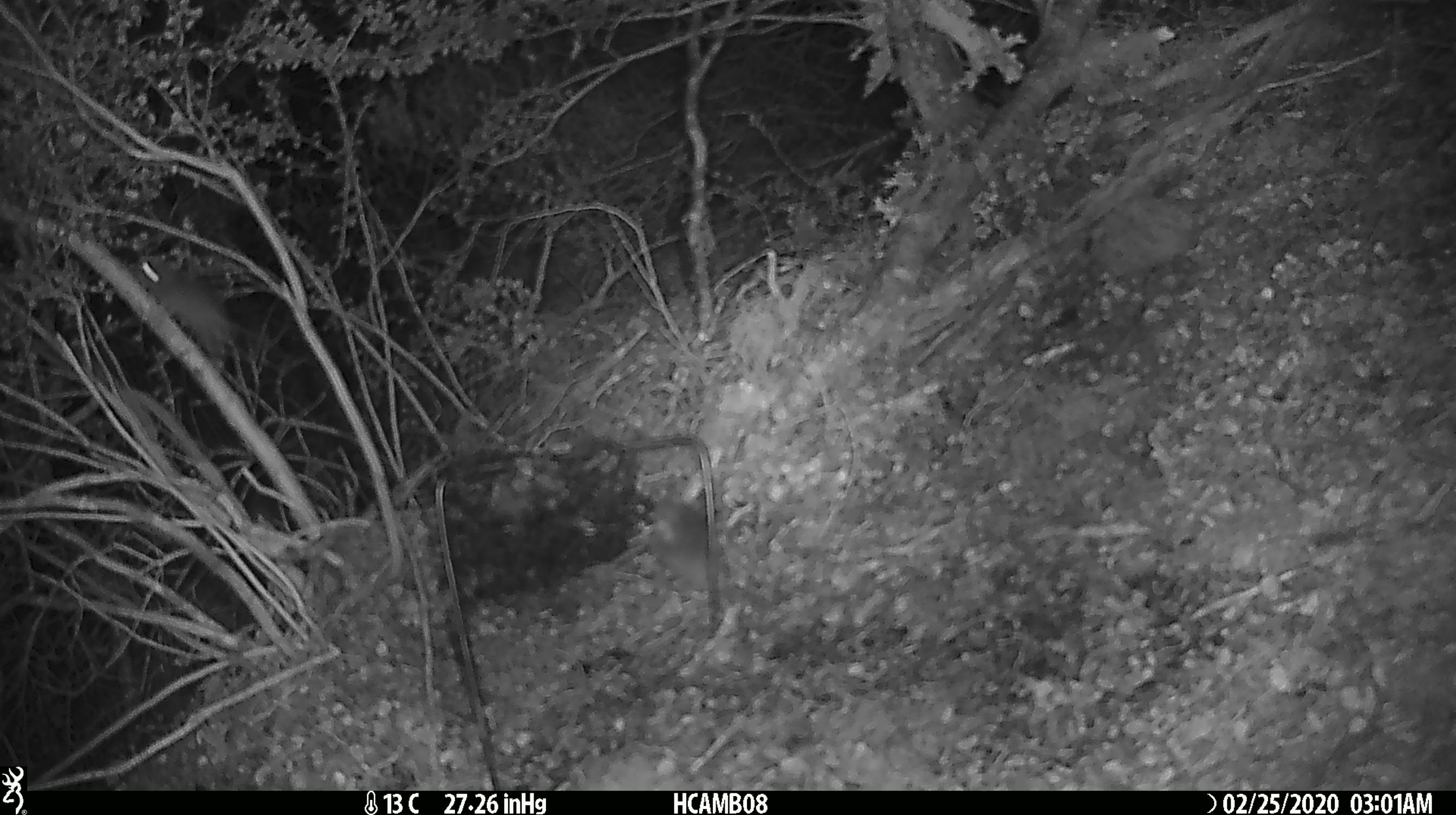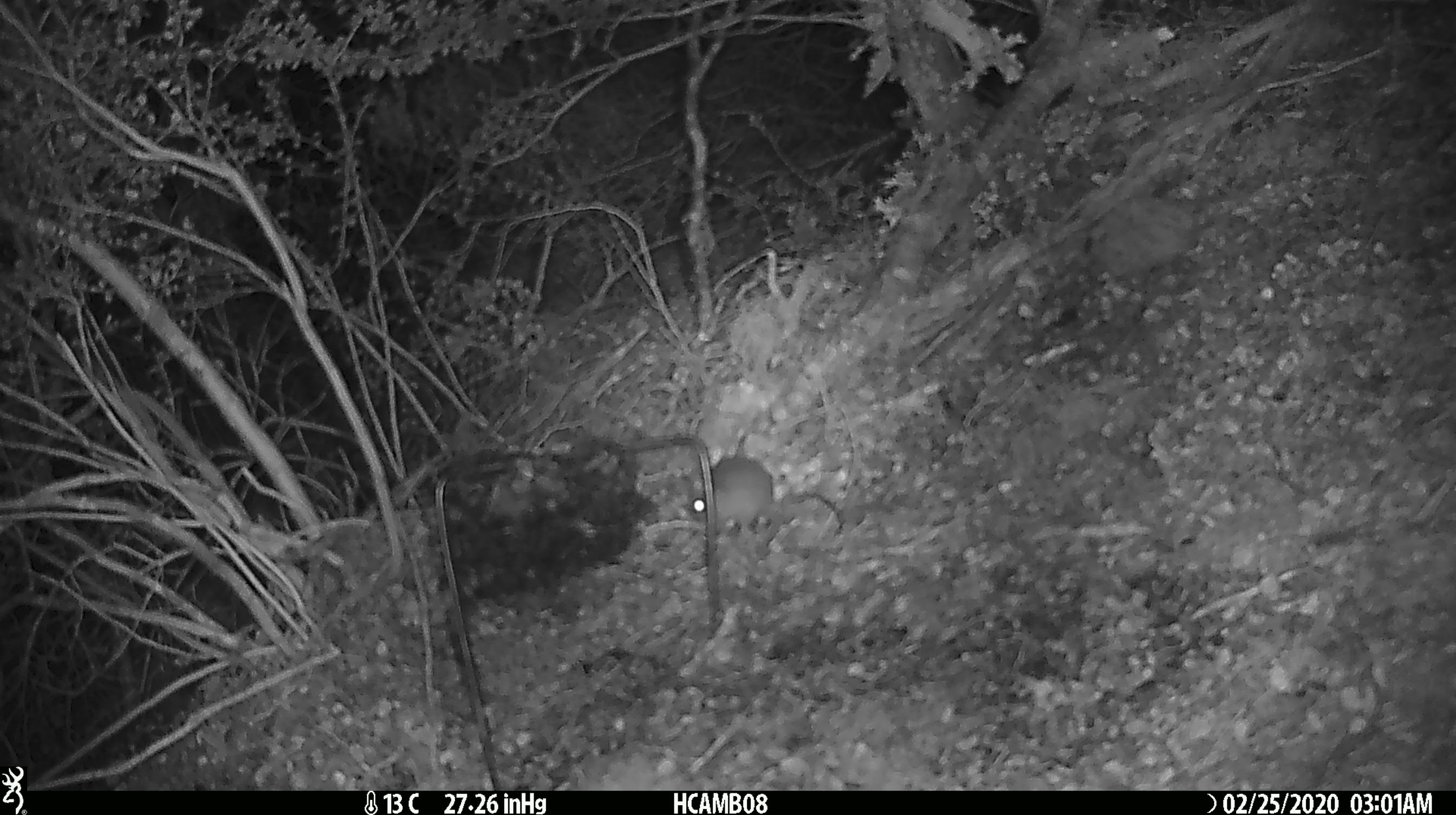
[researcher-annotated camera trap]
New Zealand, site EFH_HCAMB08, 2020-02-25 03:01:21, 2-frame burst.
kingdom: Animalia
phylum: Chordata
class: Mammalia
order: Rodentia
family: Muridae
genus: Mus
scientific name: Mus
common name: mouse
Mouse (Mus).